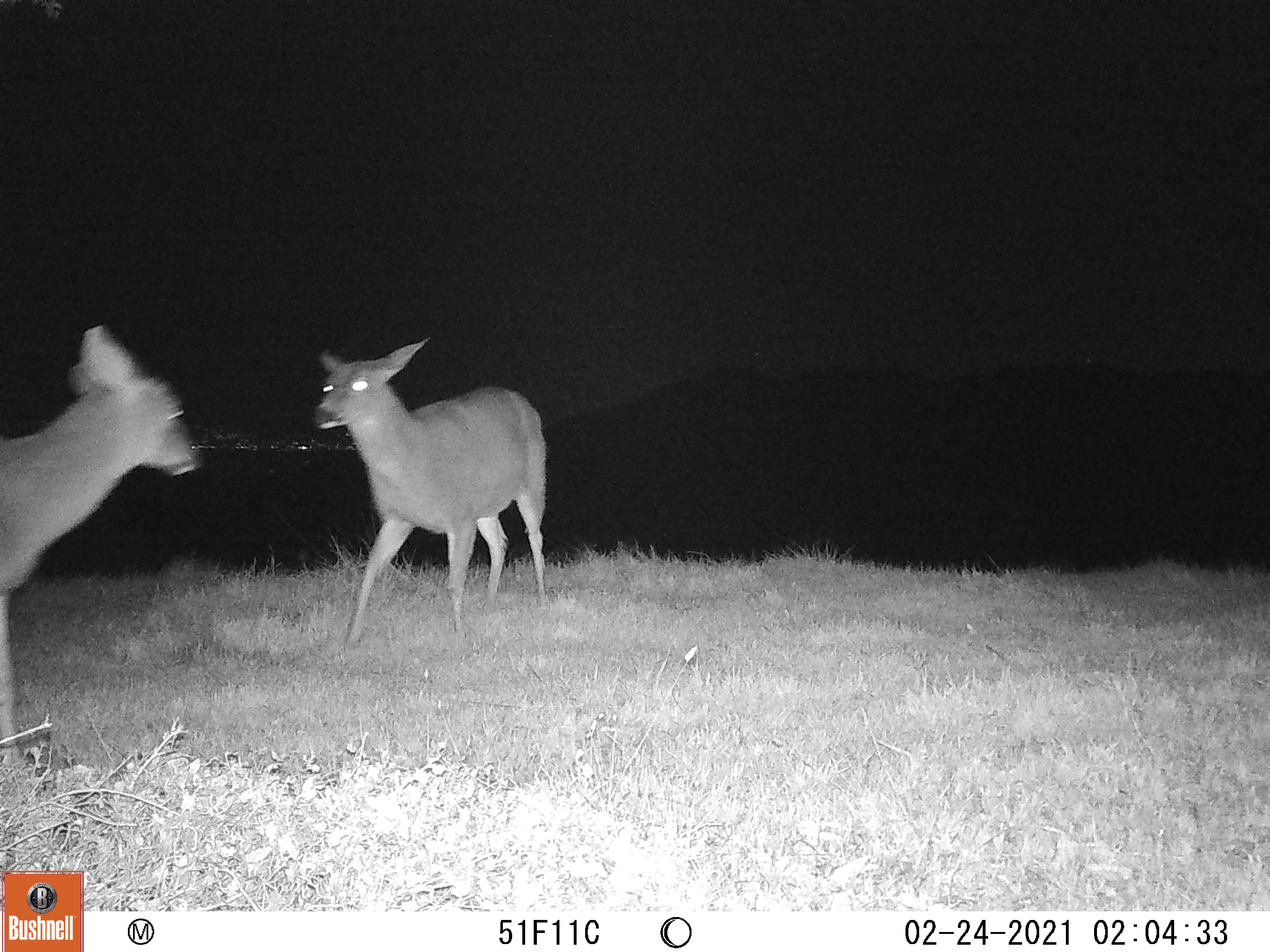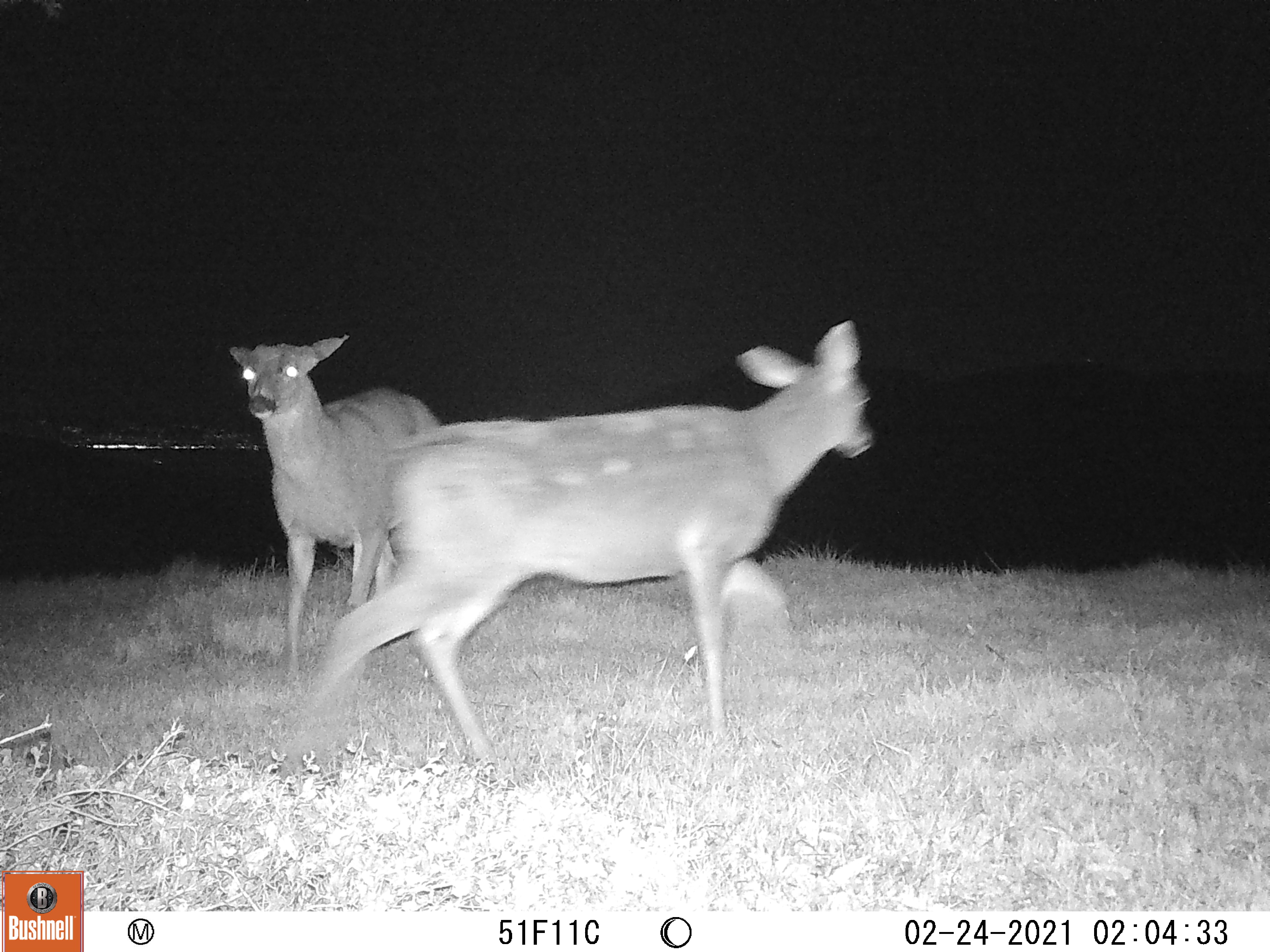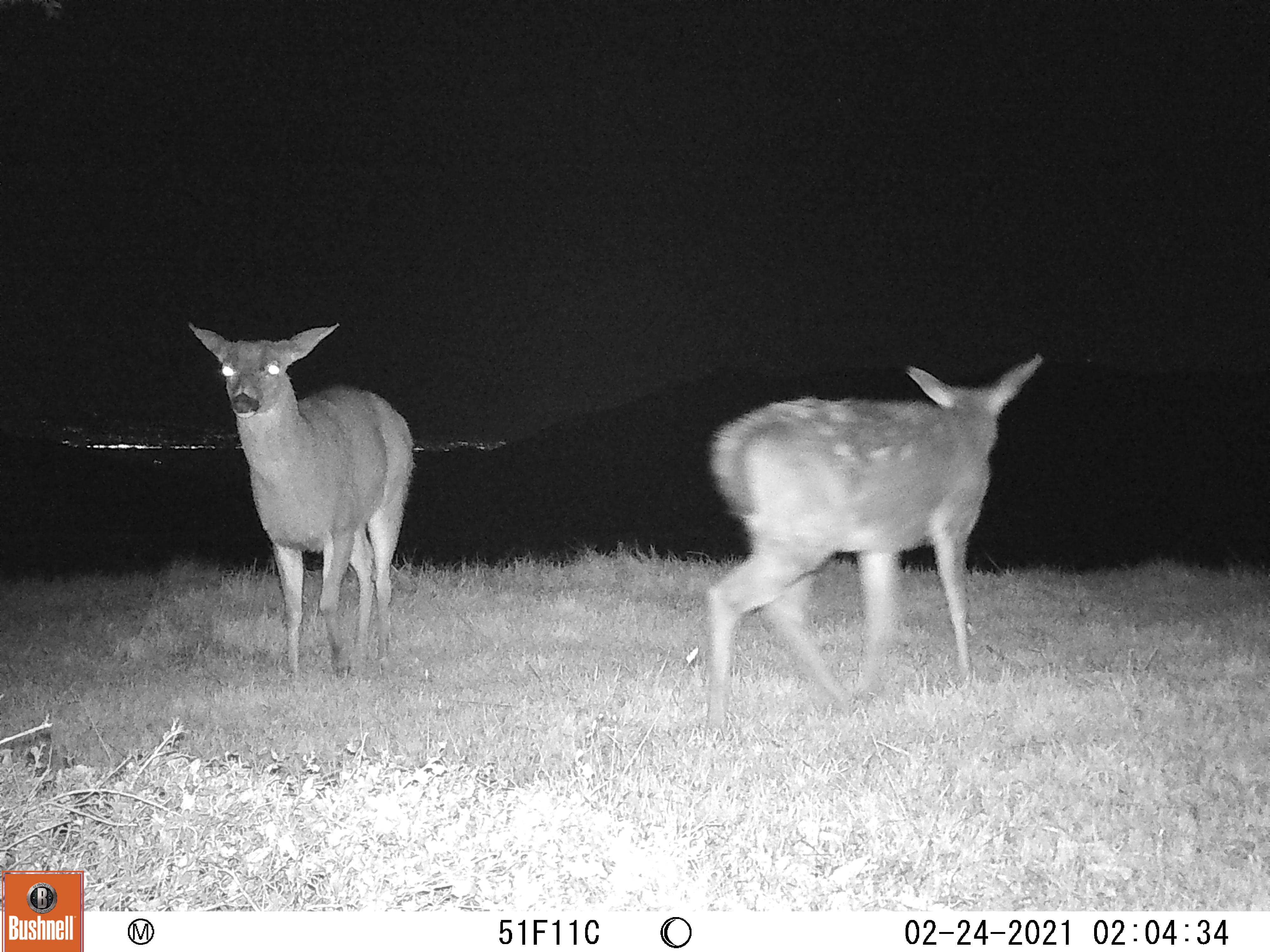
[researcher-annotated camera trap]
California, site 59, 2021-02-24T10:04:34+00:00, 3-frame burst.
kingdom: Animalia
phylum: Chordata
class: Mammalia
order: Artiodactyla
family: Cervidae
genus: Odocoileus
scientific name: Odocoileus hemionus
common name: mule deer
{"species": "mule deer (Odocoileus hemionus)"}